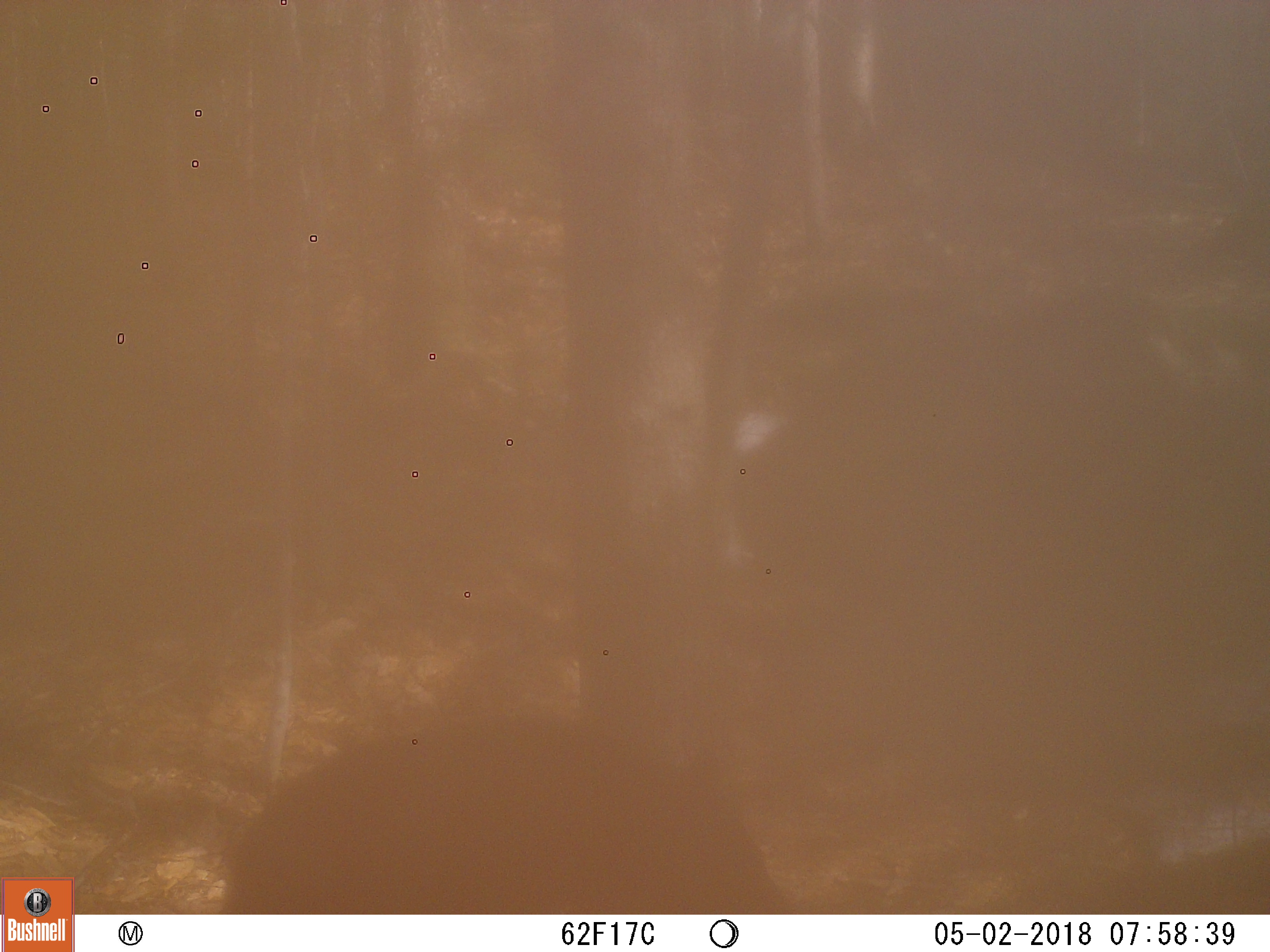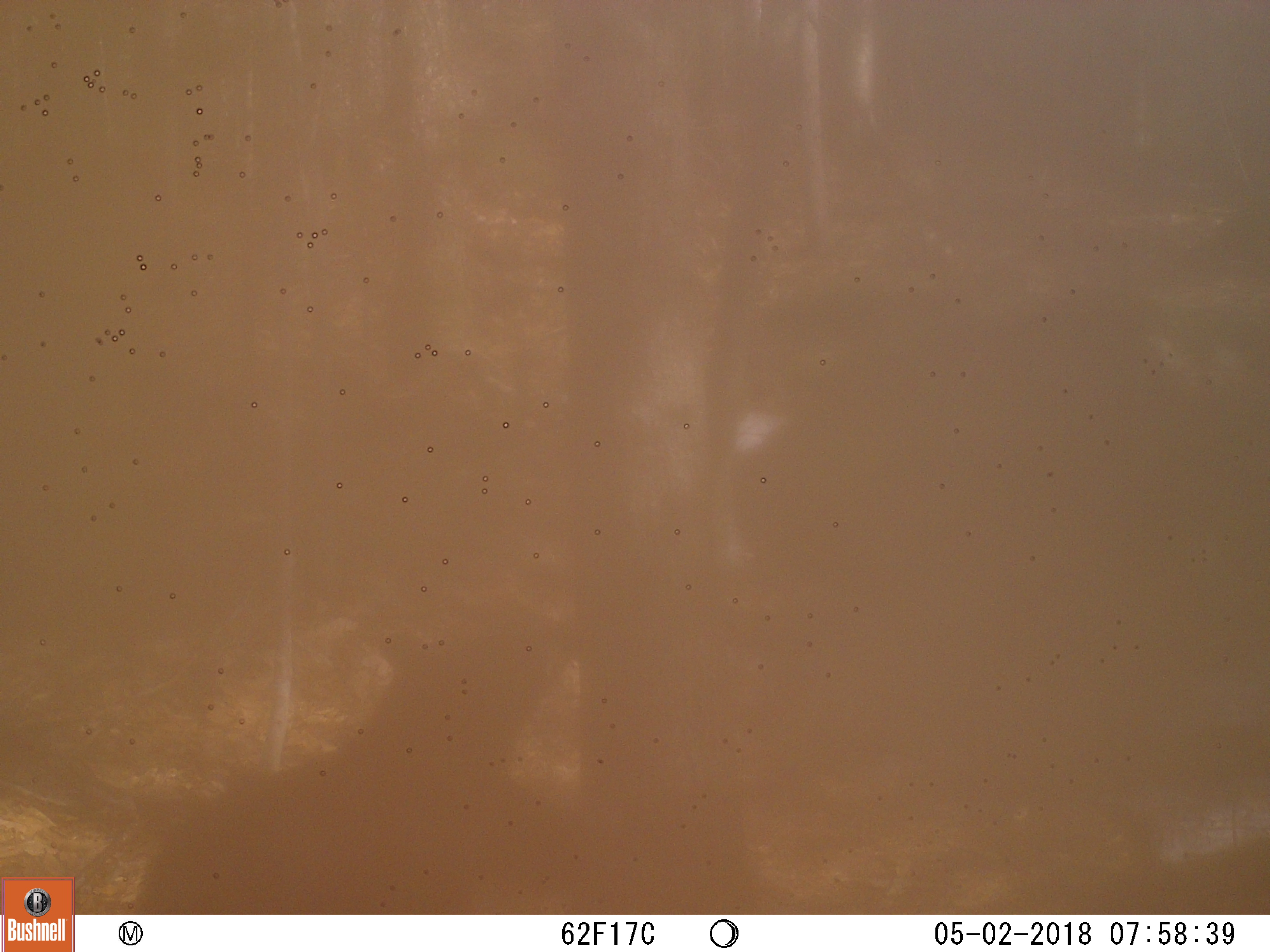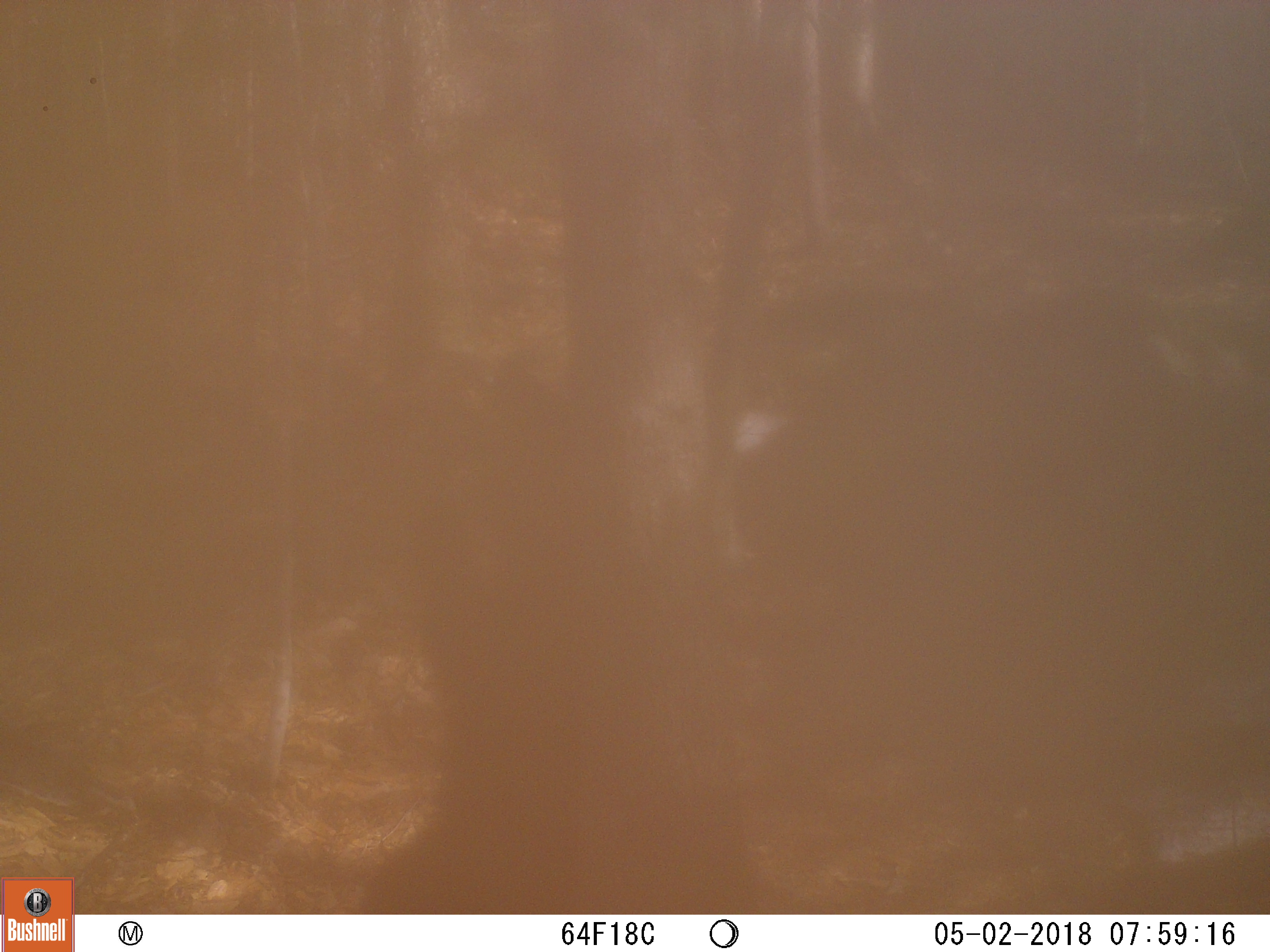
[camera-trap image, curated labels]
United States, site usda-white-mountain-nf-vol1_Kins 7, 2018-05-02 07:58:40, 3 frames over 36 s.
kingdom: Animalia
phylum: Chordata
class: Mammalia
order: Carnivora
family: Ursidae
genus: Ursus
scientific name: Ursus americanus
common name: black bear